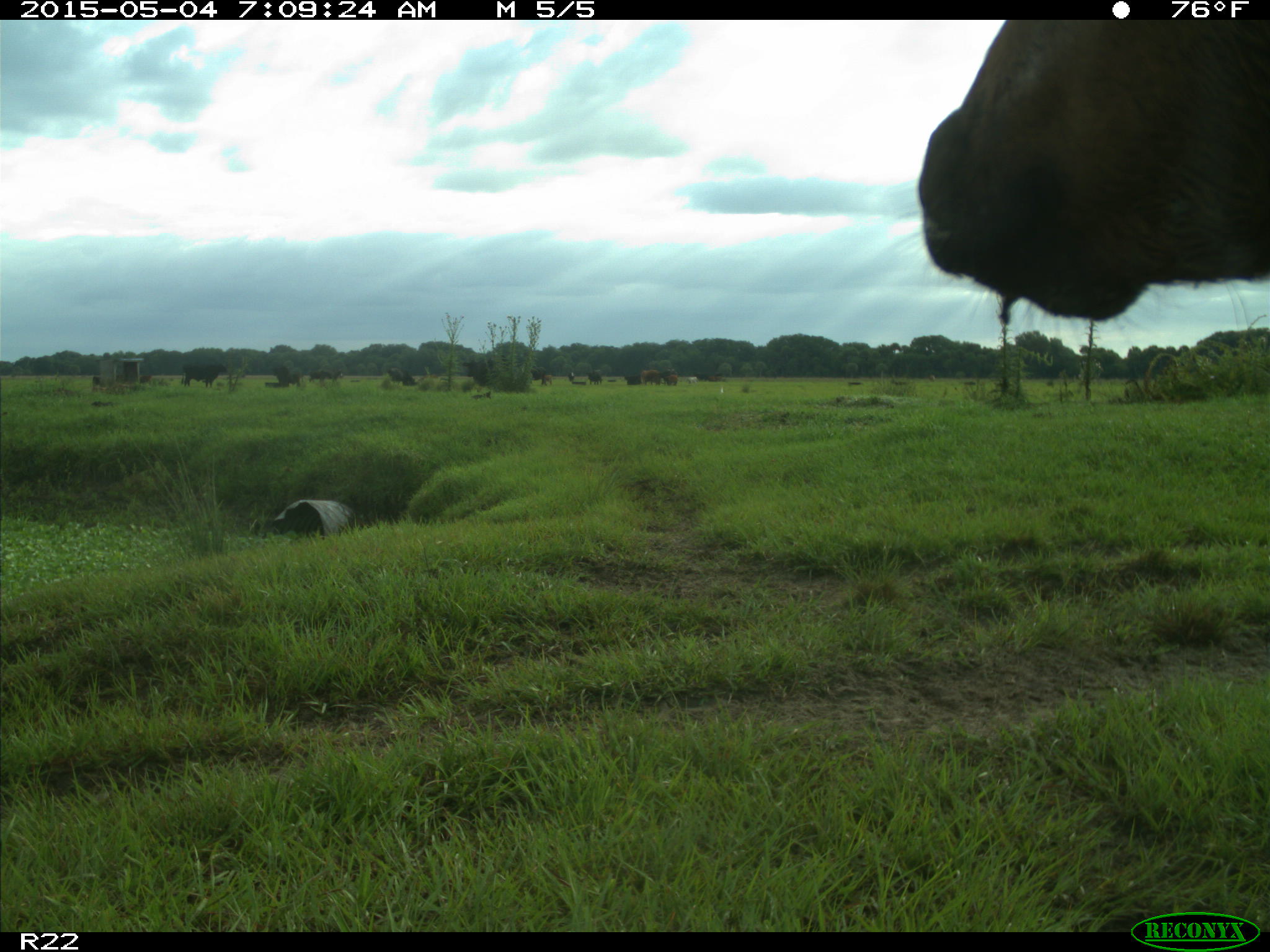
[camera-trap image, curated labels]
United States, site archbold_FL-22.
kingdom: Animalia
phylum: Chordata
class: Mammalia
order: Artiodactyla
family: Bovidae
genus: Bos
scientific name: Bos taurus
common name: domestic cow